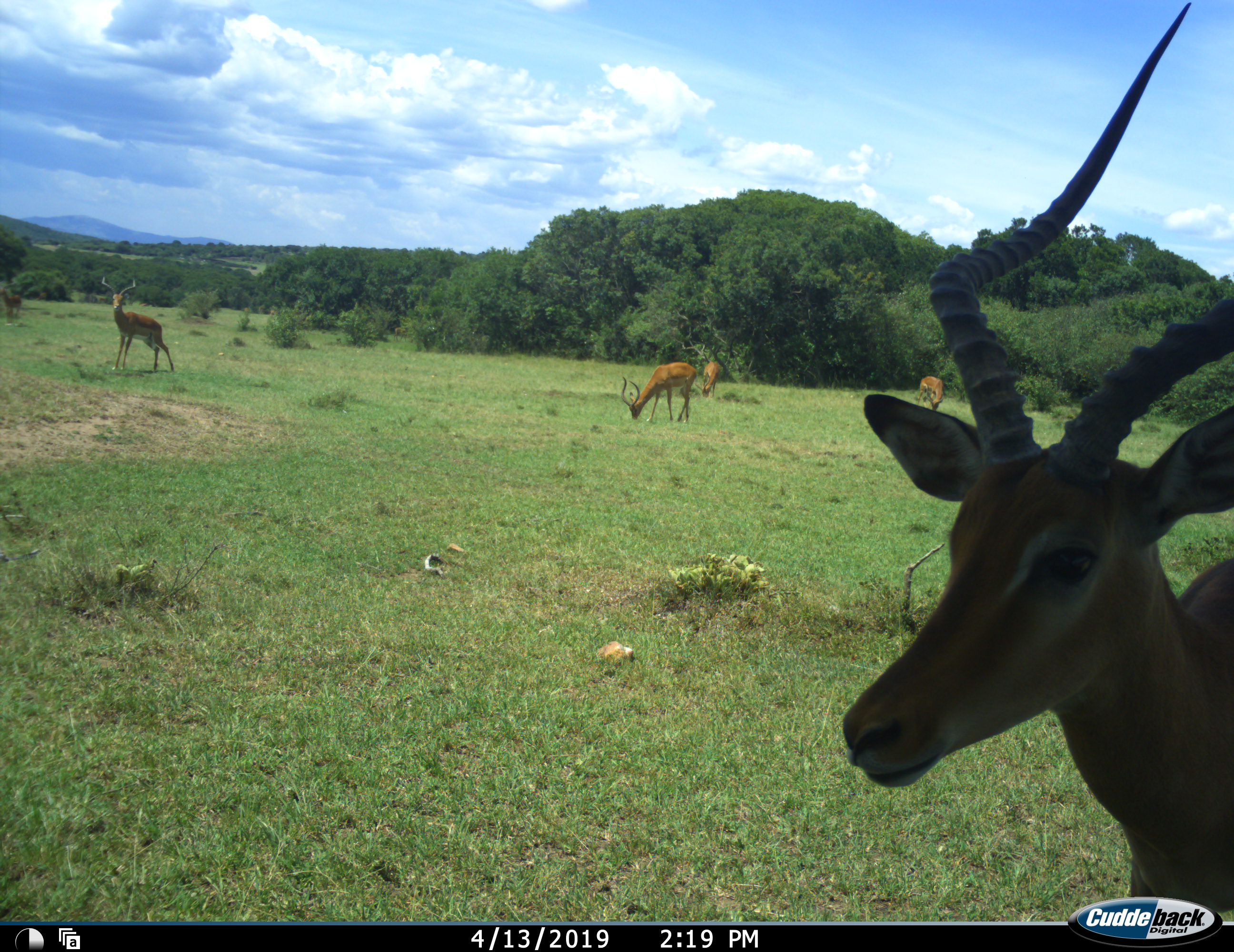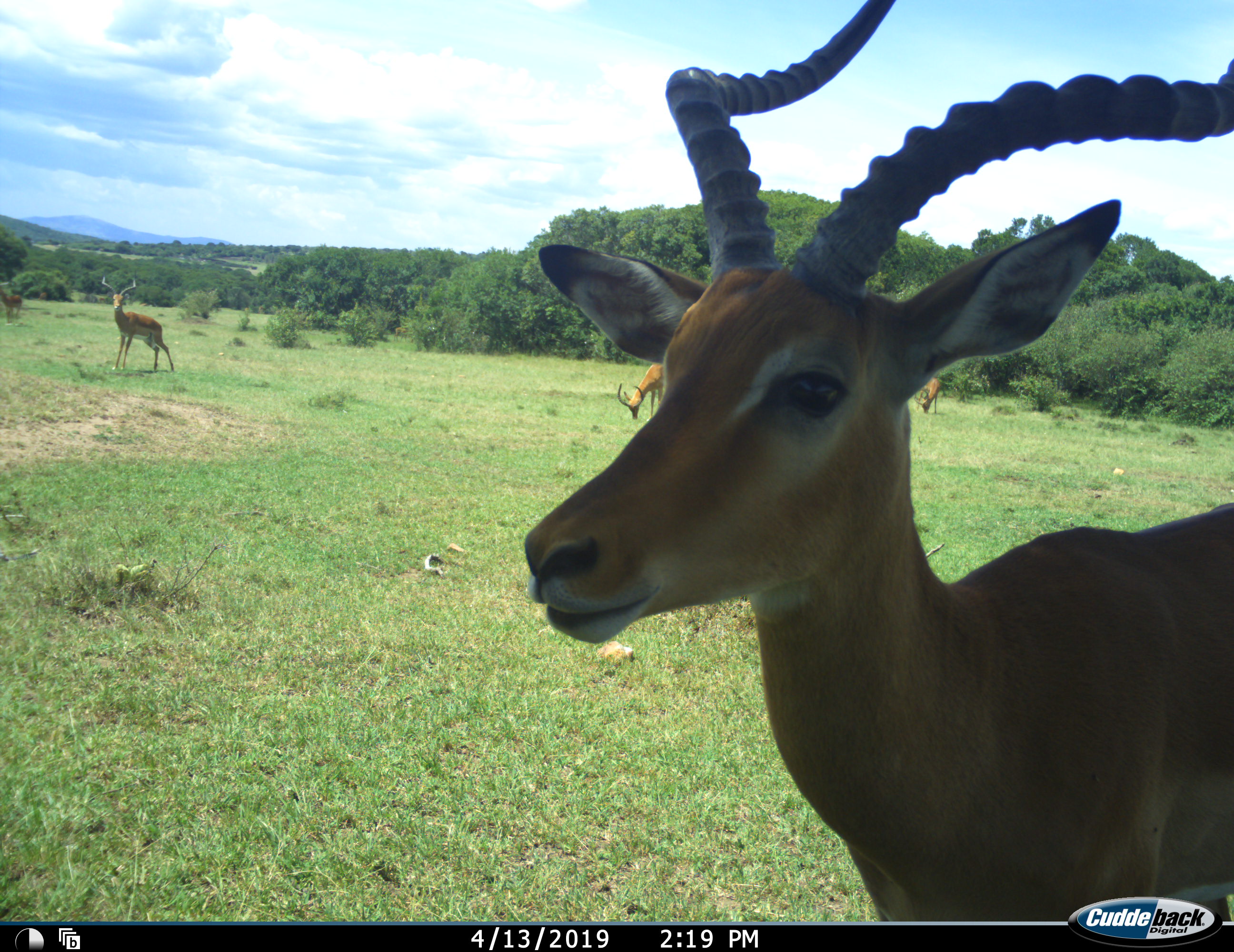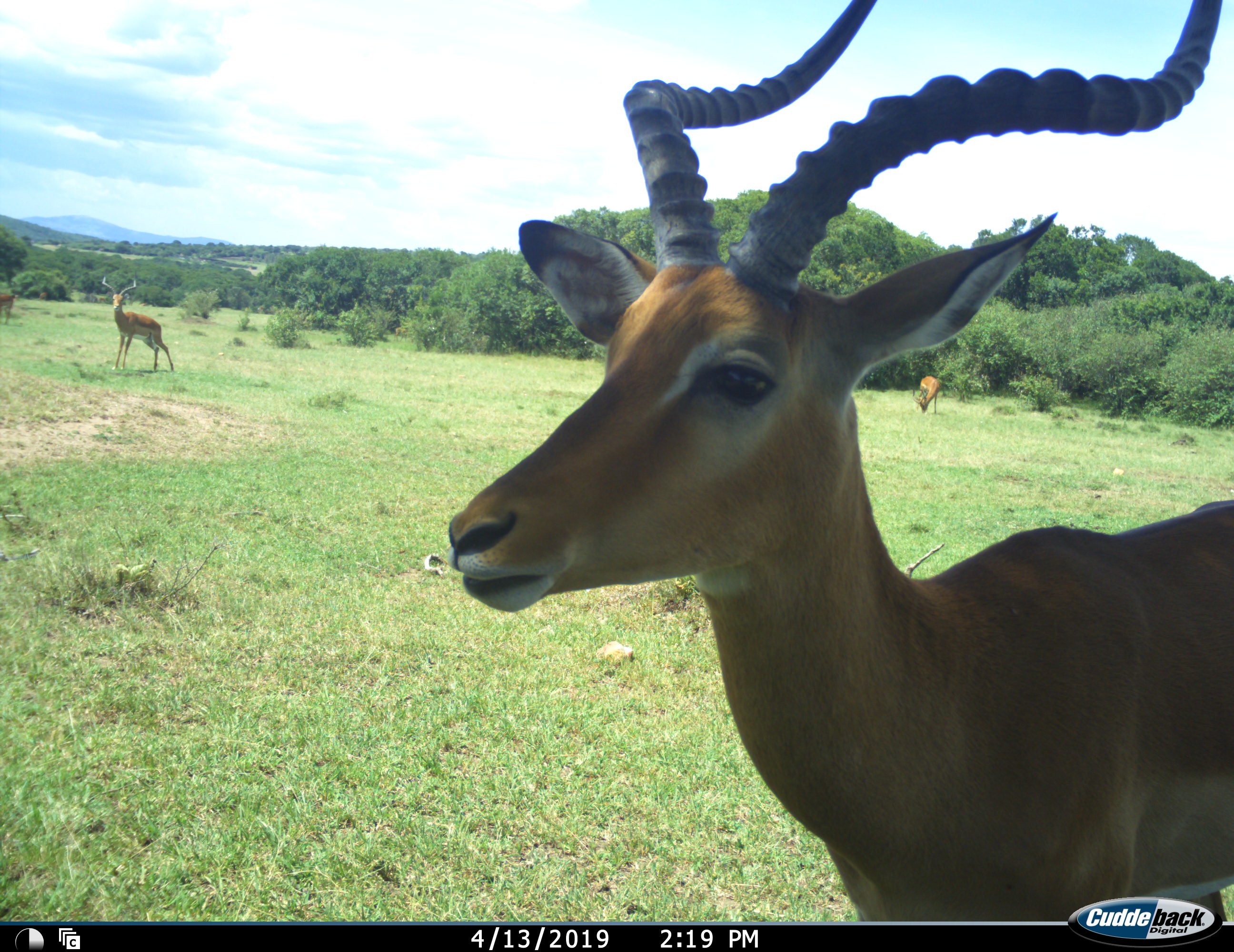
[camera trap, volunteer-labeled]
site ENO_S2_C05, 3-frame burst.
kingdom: Animalia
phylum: Chordata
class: Mammalia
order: Artiodactyla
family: Bovidae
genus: Aepyceros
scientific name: Aepyceros melampus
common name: impala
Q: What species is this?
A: Impala (Aepyceros melampus).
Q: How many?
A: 5.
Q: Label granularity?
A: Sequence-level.